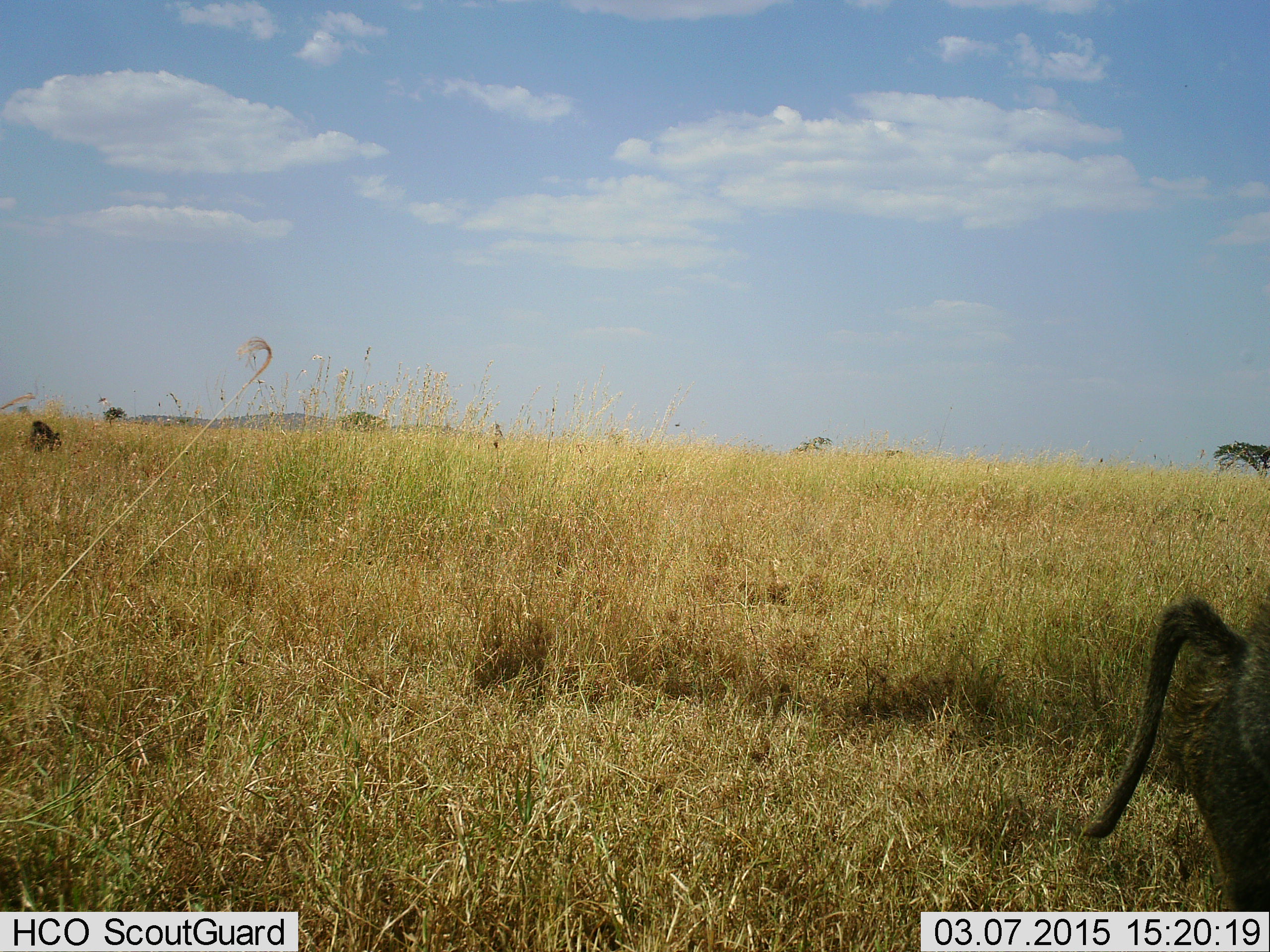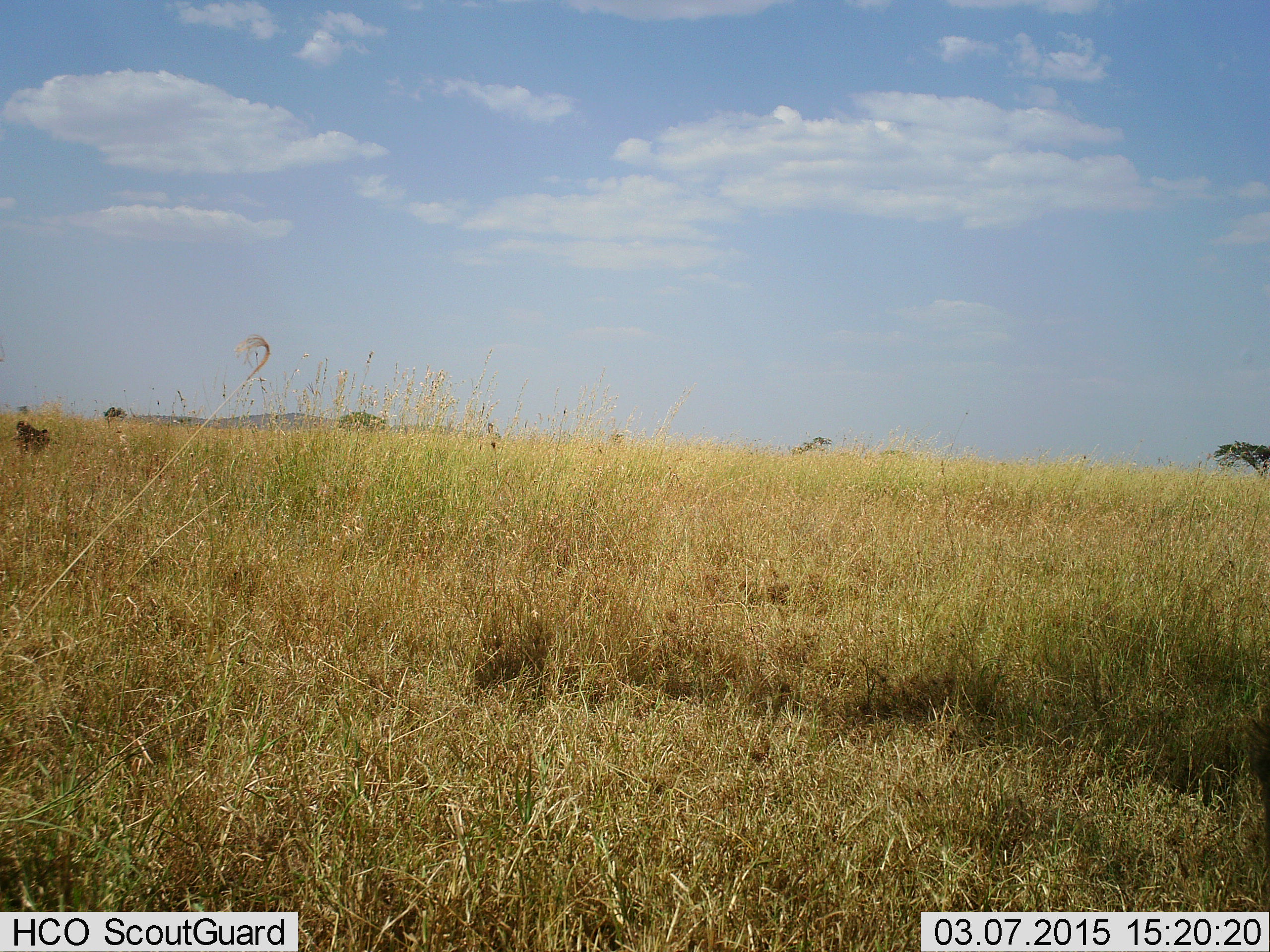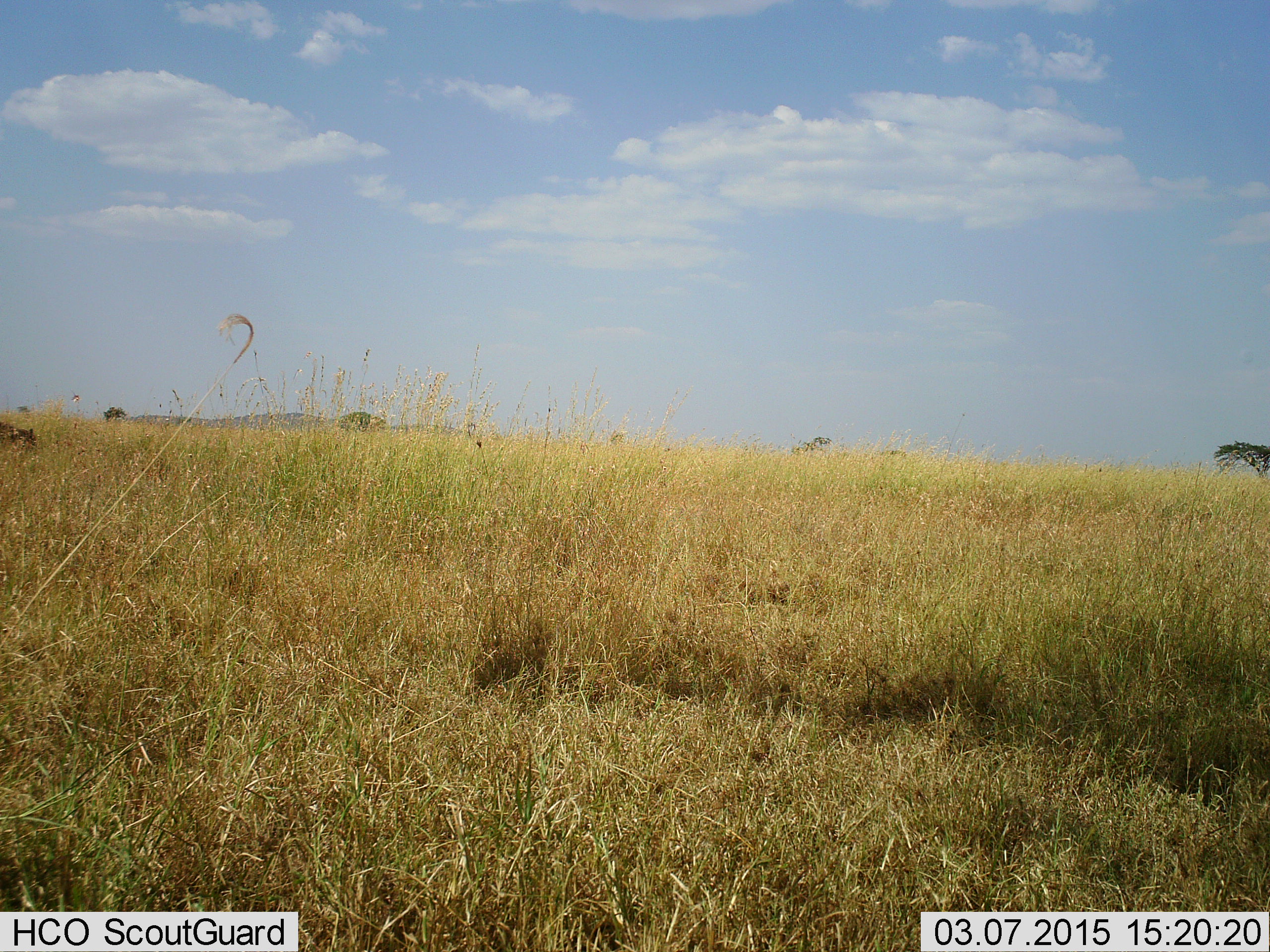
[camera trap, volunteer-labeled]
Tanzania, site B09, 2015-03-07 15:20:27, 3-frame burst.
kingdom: Animalia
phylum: Chordata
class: Mammalia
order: Primates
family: Cercopithecidae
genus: Papio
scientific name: Papio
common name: baboon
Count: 2.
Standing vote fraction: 0%.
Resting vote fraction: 10%.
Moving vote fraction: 100%.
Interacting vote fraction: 10%.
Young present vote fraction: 20%.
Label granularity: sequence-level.